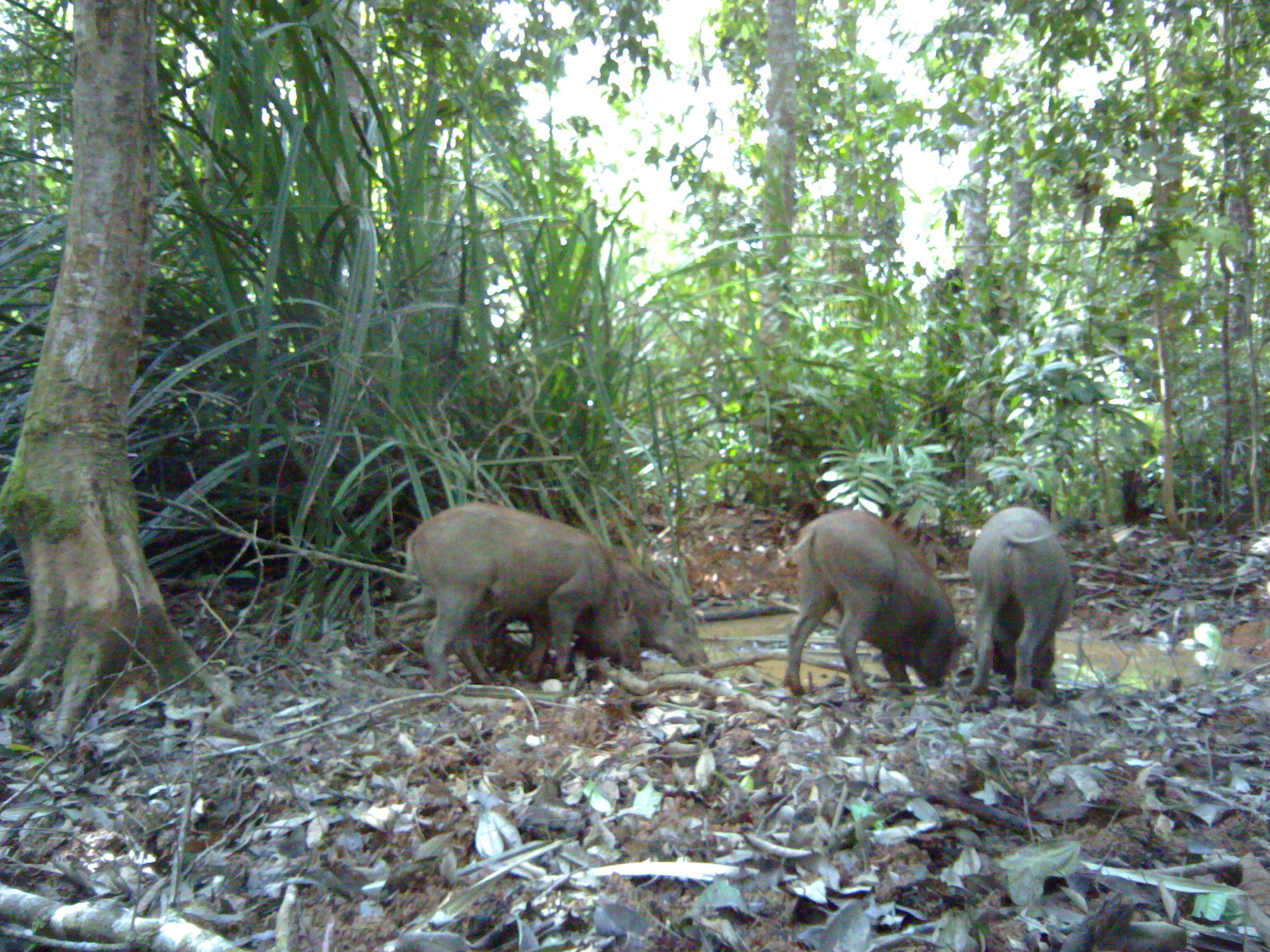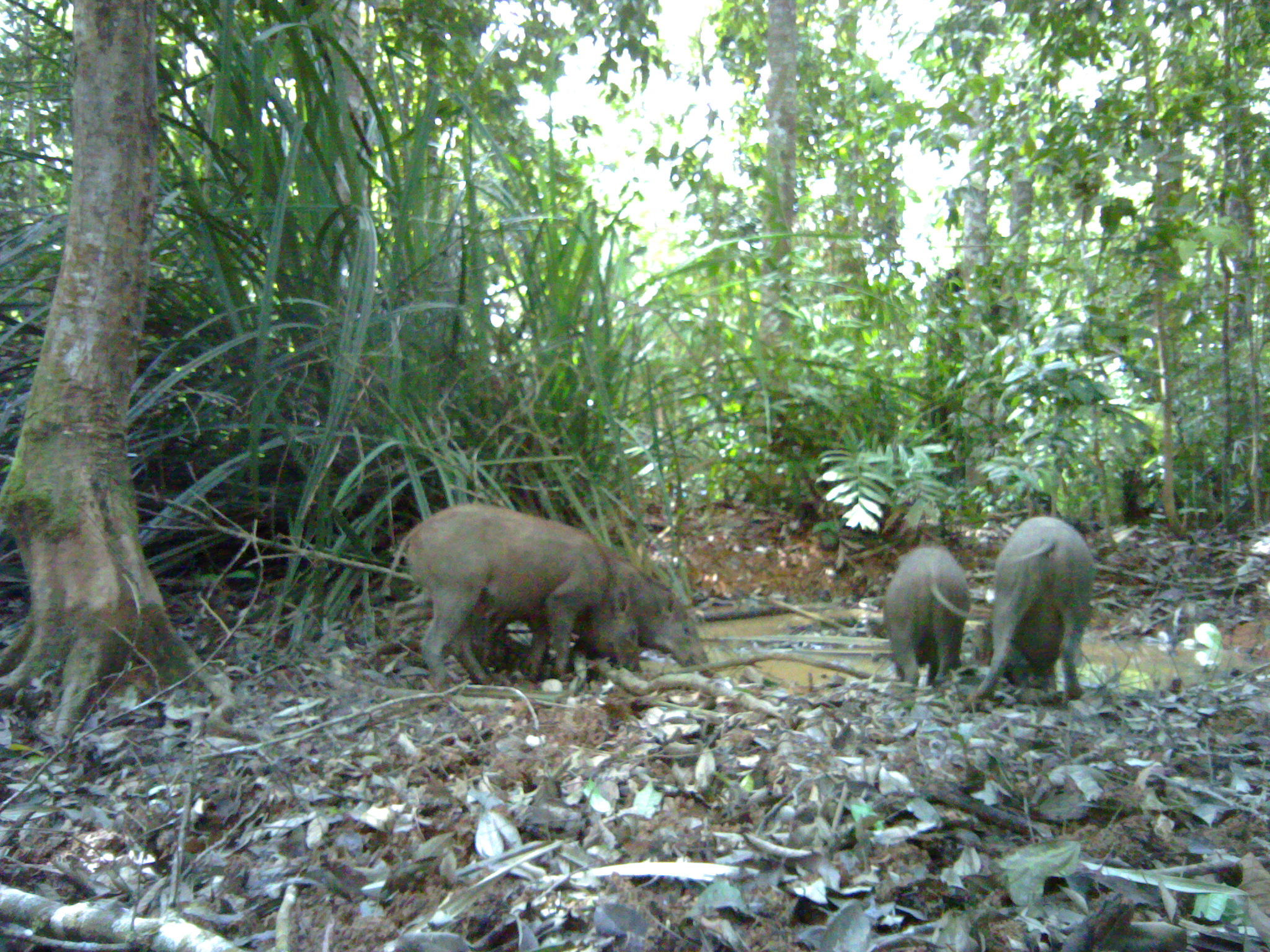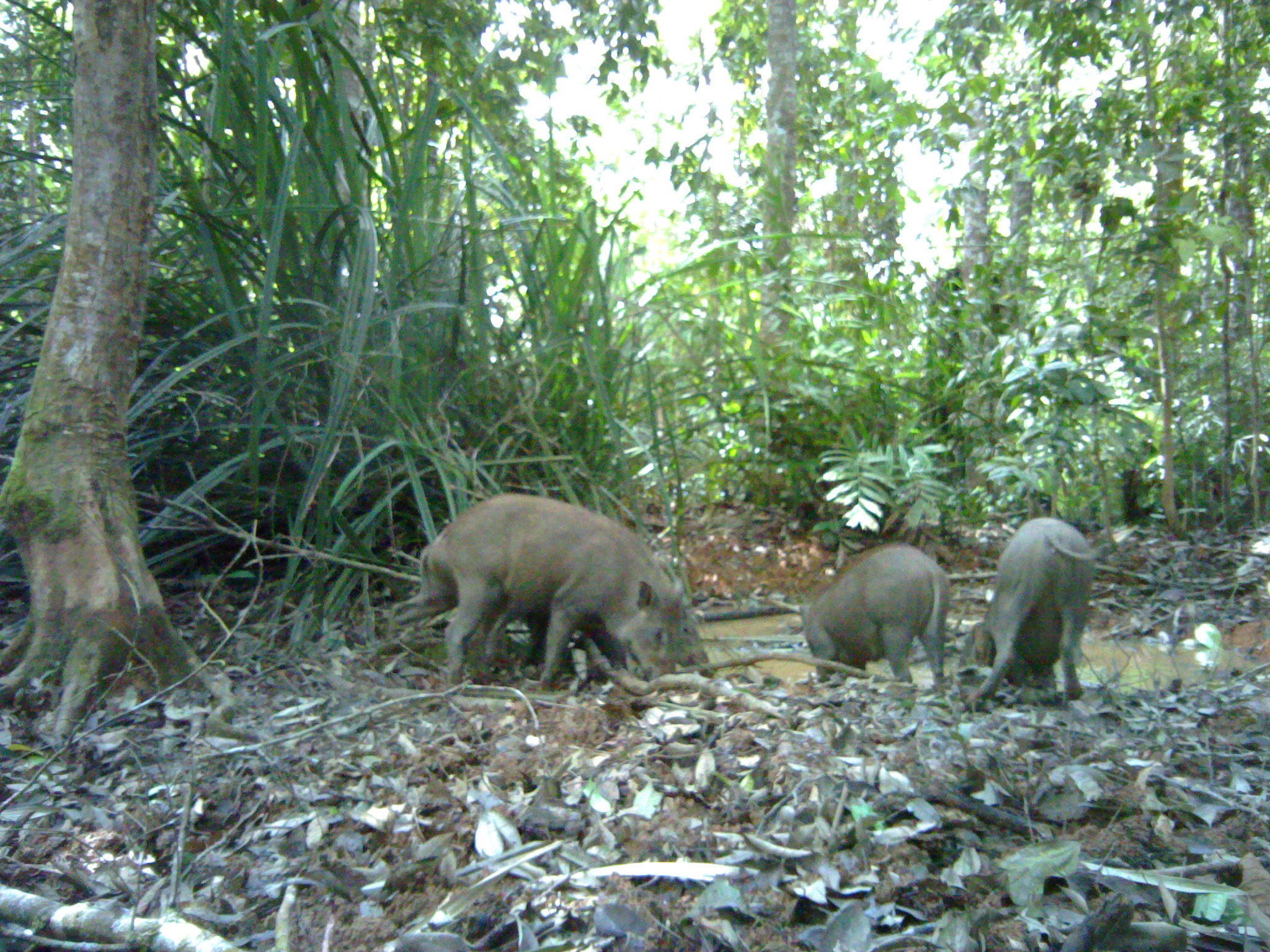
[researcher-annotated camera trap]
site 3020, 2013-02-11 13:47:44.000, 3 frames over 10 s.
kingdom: Animalia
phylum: Chordata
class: Mammalia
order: Artiodactyla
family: Suidae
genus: Sus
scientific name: Sus scrofa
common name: wild boar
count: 4